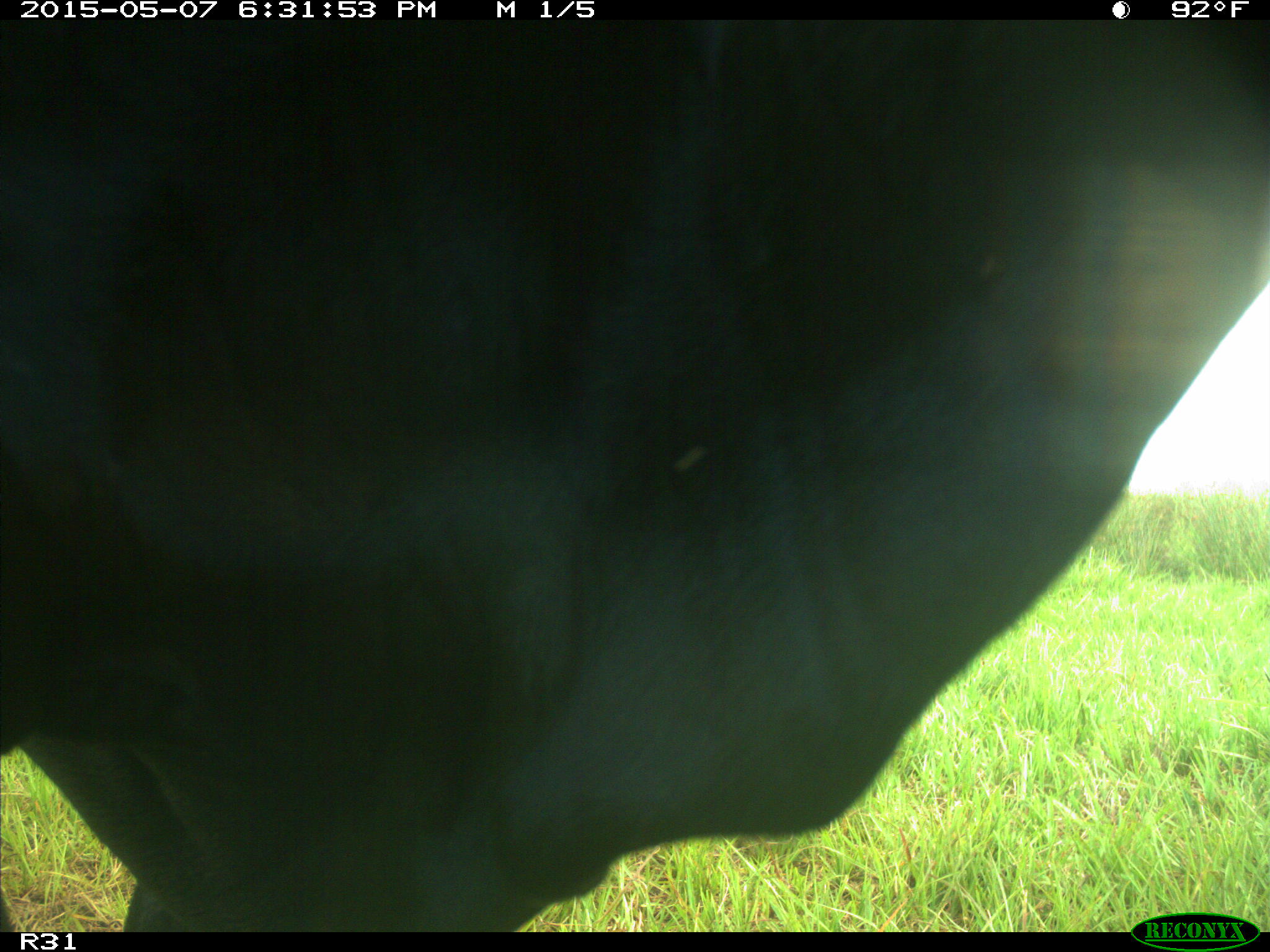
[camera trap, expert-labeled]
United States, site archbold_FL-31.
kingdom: Animalia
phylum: Chordata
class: Mammalia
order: Artiodactyla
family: Bovidae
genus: Bos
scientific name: Bos taurus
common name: domestic cow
Bos taurus (domestic cow).